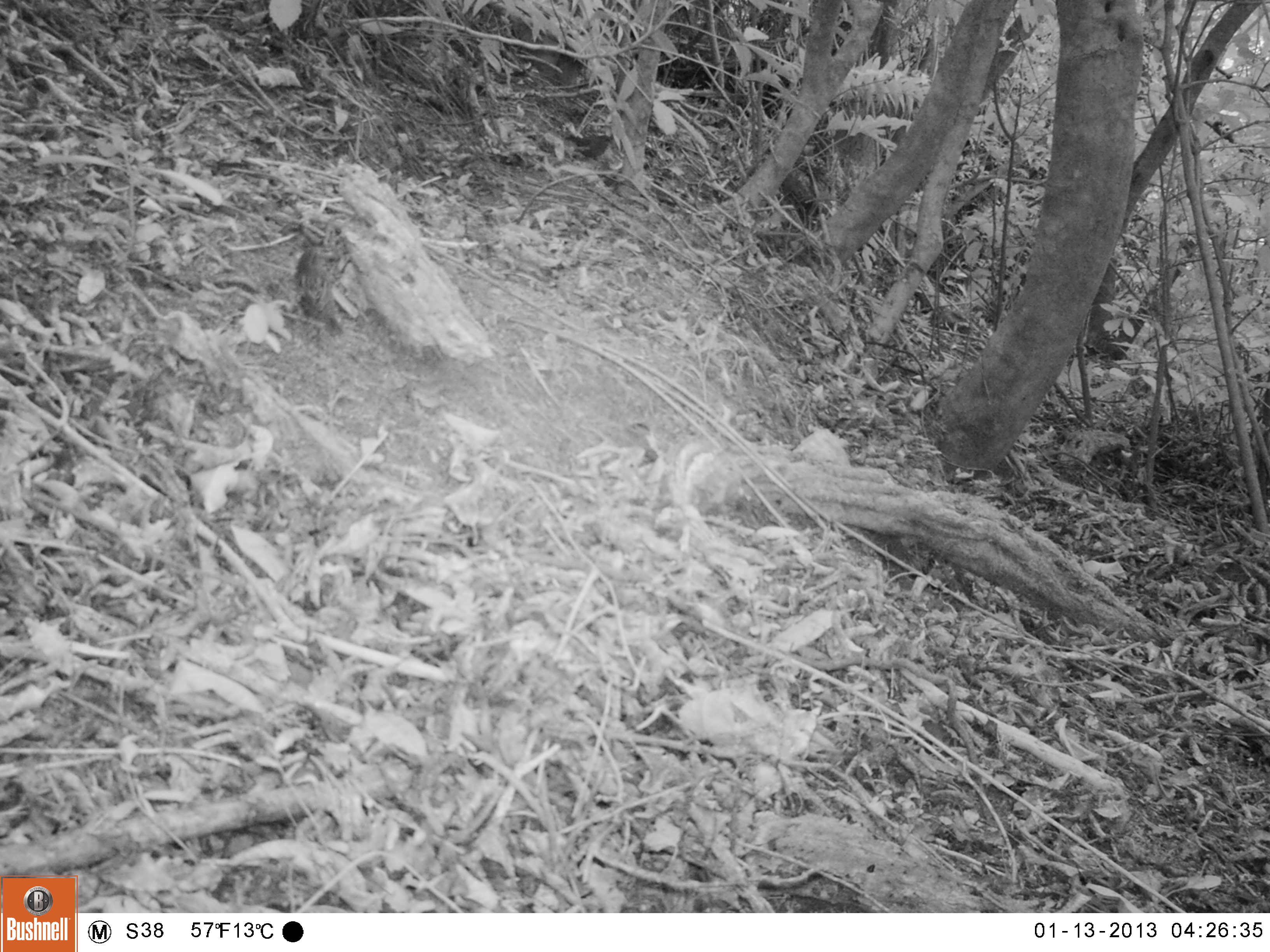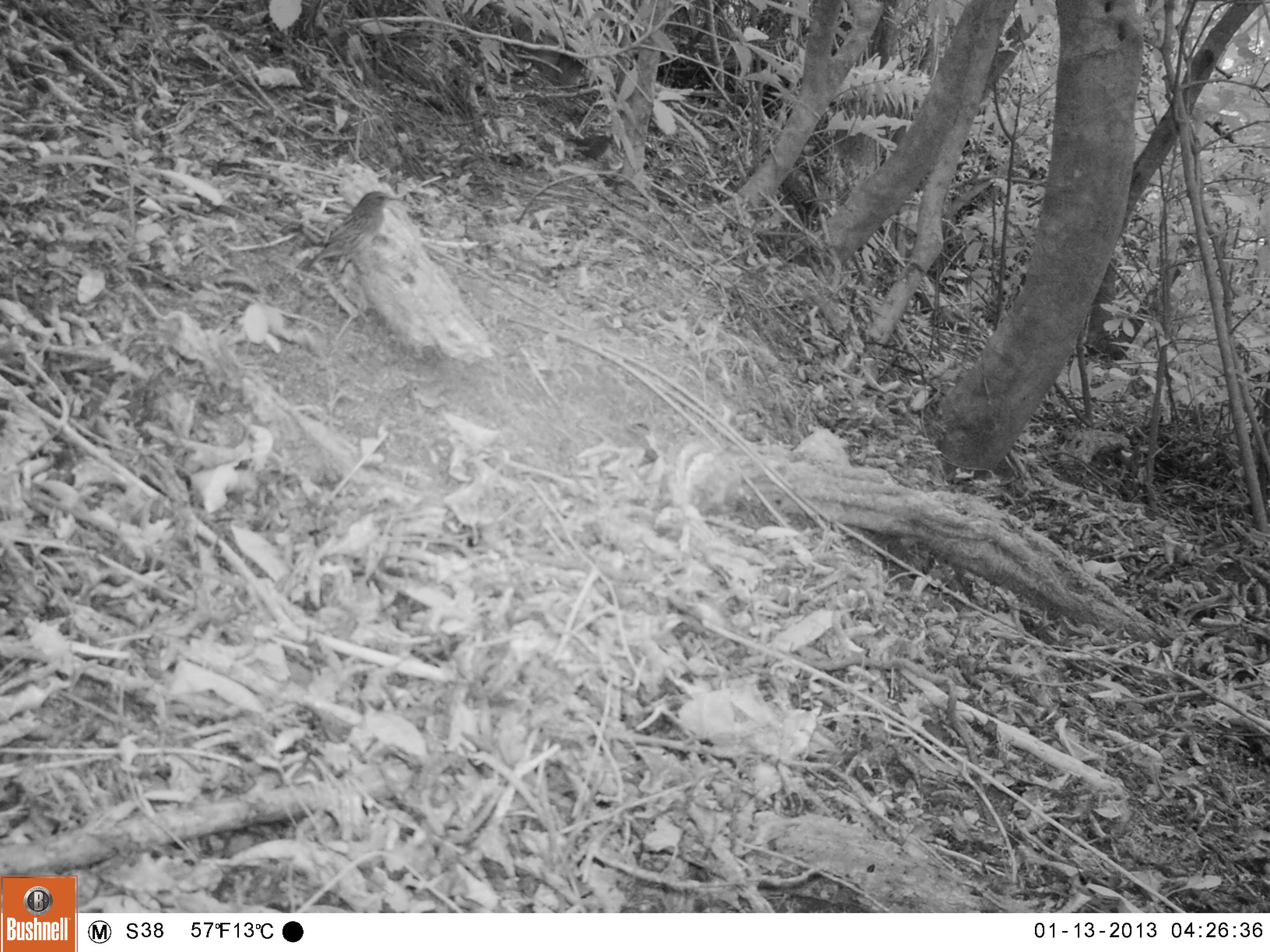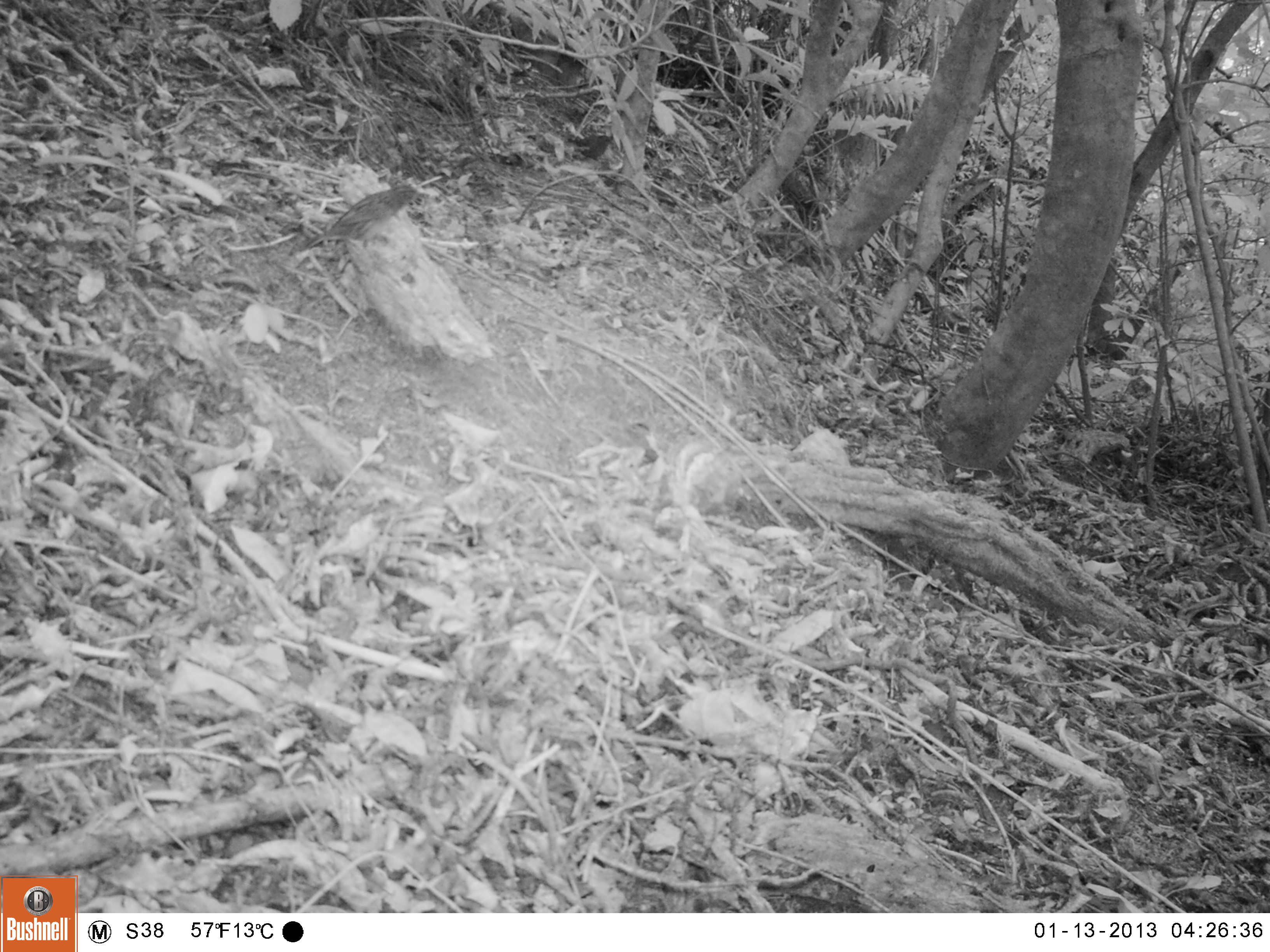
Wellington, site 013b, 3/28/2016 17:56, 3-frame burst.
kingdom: Animalia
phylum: Chordata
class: Aves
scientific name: Aves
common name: bird